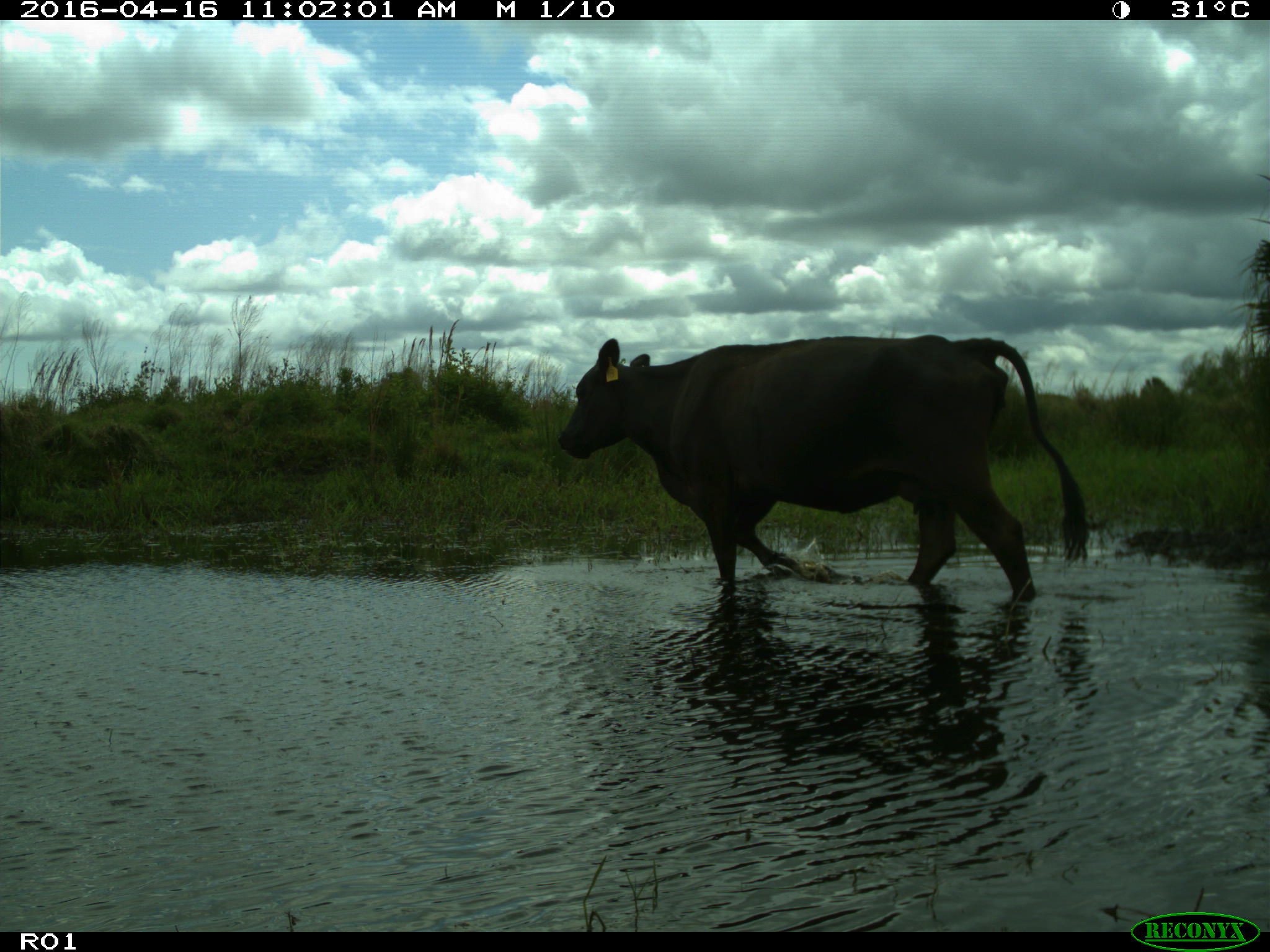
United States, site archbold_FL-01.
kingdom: Animalia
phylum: Chordata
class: Mammalia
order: Artiodactyla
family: Bovidae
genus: Bos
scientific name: Bos taurus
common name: domestic cow